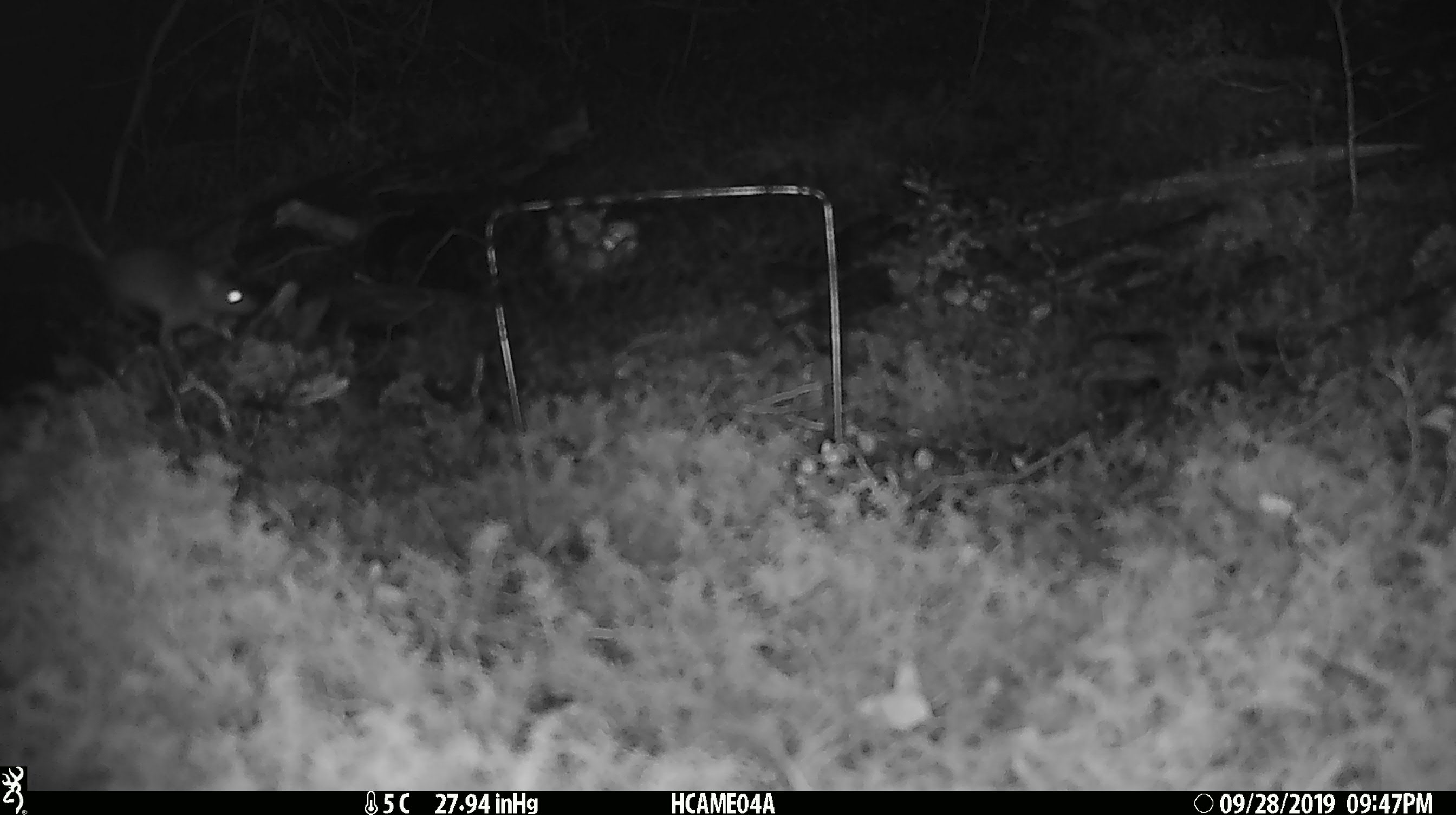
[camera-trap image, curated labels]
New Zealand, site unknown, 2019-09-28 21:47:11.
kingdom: Animalia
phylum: Chordata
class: Mammalia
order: Rodentia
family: Muridae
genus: Mus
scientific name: Mus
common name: mouse